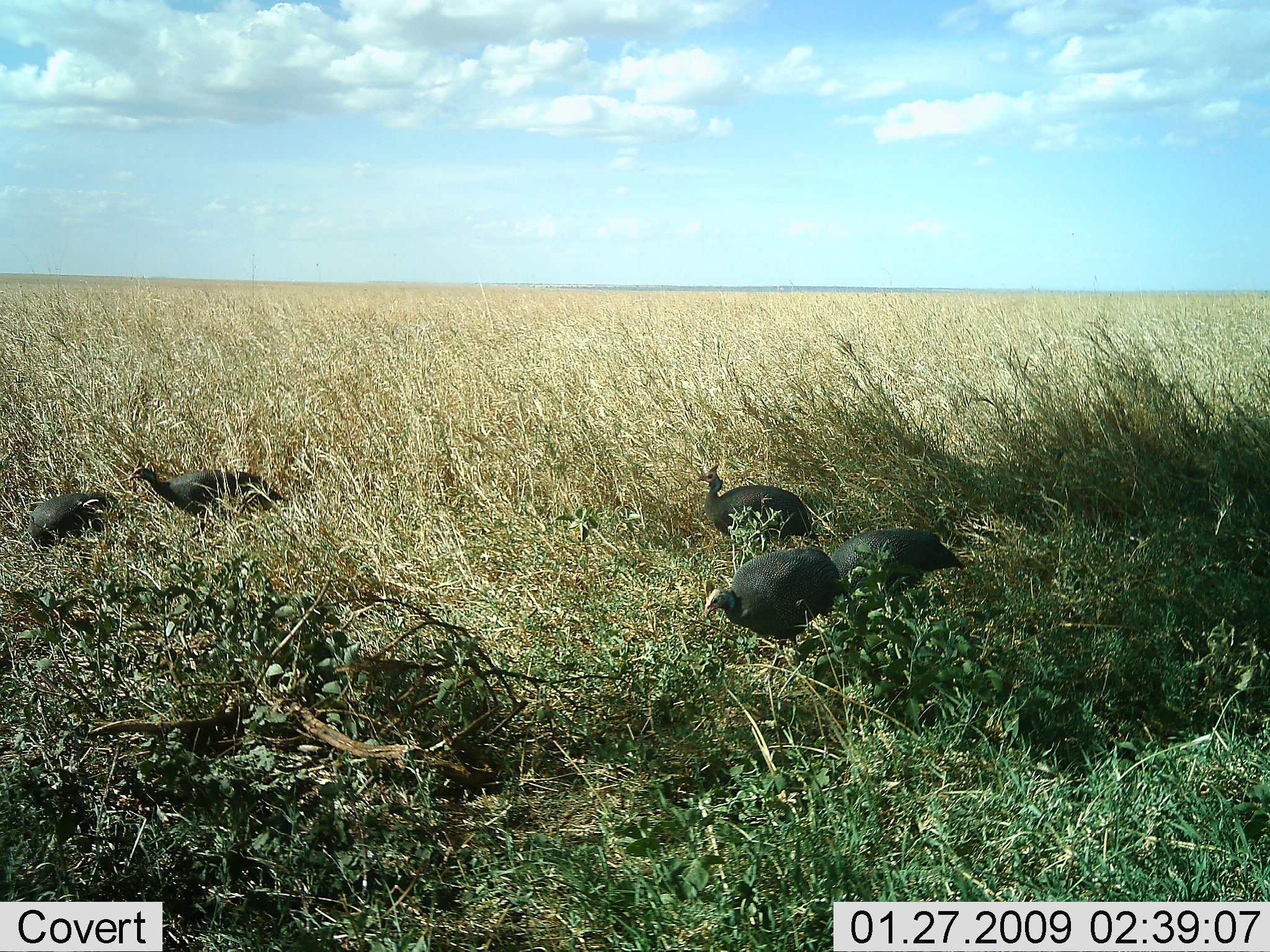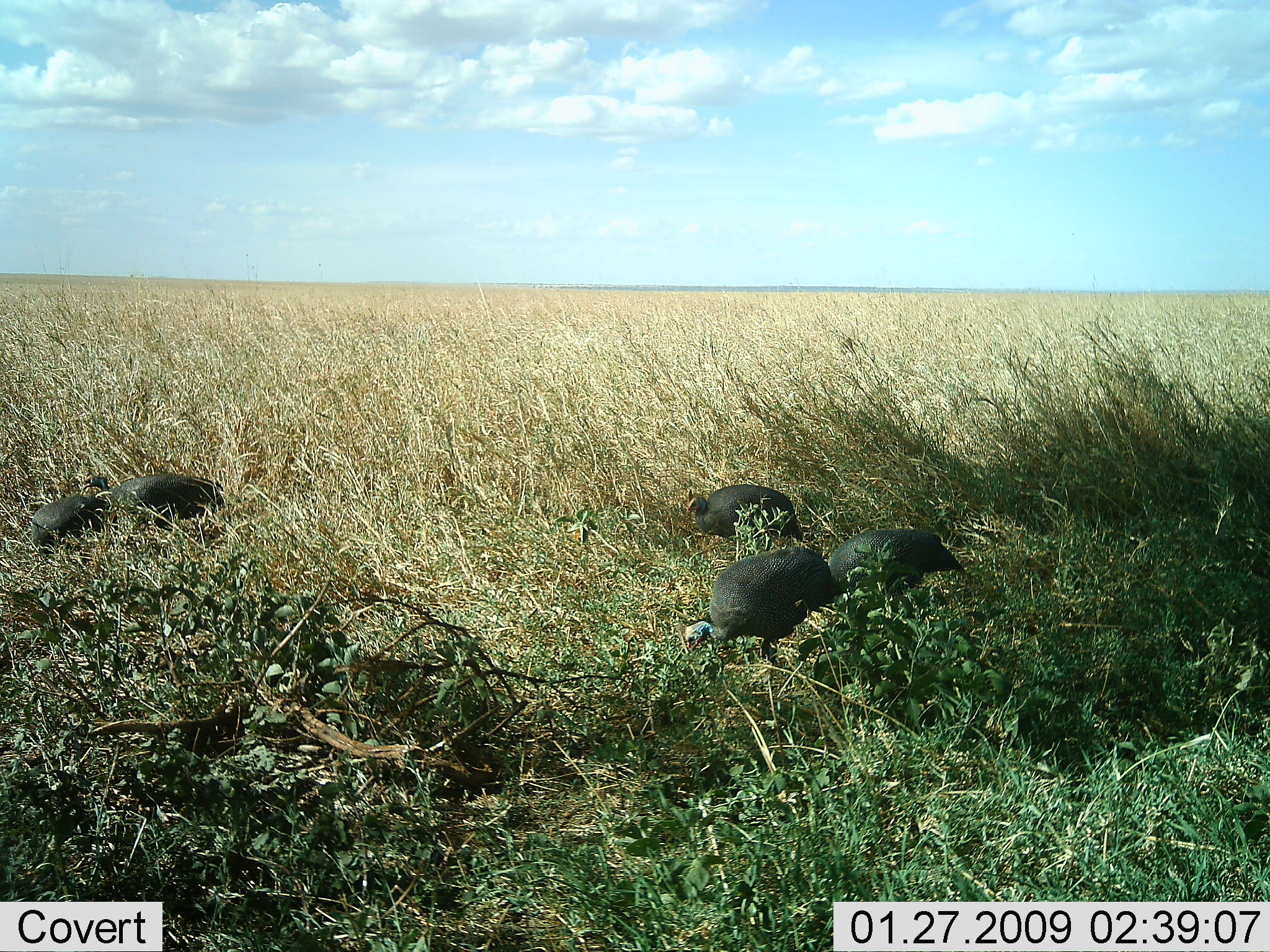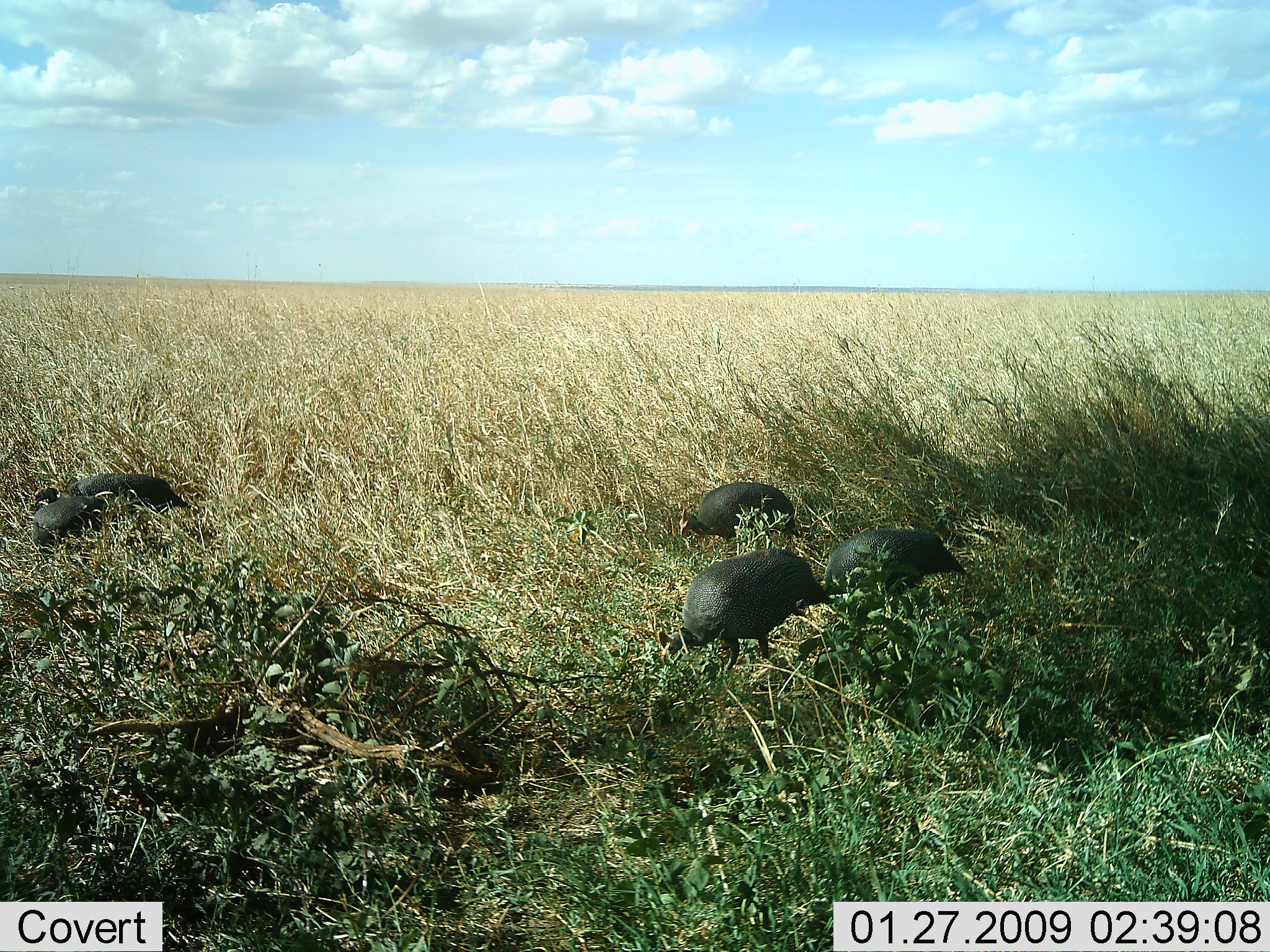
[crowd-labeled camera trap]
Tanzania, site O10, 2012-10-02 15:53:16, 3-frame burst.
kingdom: Animalia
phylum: Chordata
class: Aves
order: Galliformes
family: Numididae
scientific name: Numididae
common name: guinea fowl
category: guineafowl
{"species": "guineafowl (guinea fowl) (Numididae)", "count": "5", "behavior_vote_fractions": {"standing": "20%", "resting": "0%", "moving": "30%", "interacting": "0%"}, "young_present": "0%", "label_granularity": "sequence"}